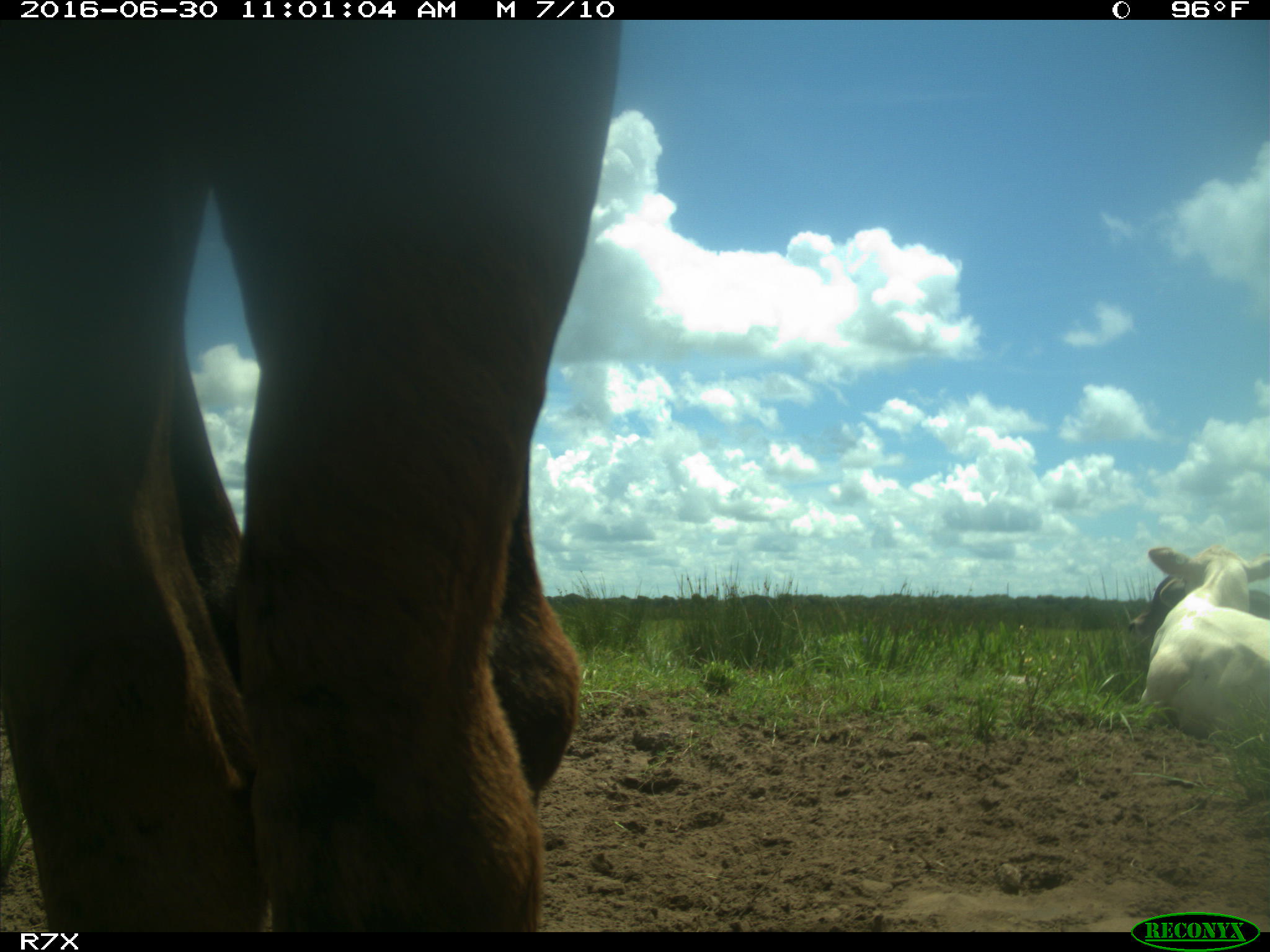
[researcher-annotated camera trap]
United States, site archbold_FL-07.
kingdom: Animalia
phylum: Chordata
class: Mammalia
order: Artiodactyla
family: Bovidae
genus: Bos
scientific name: Bos taurus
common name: domestic cow